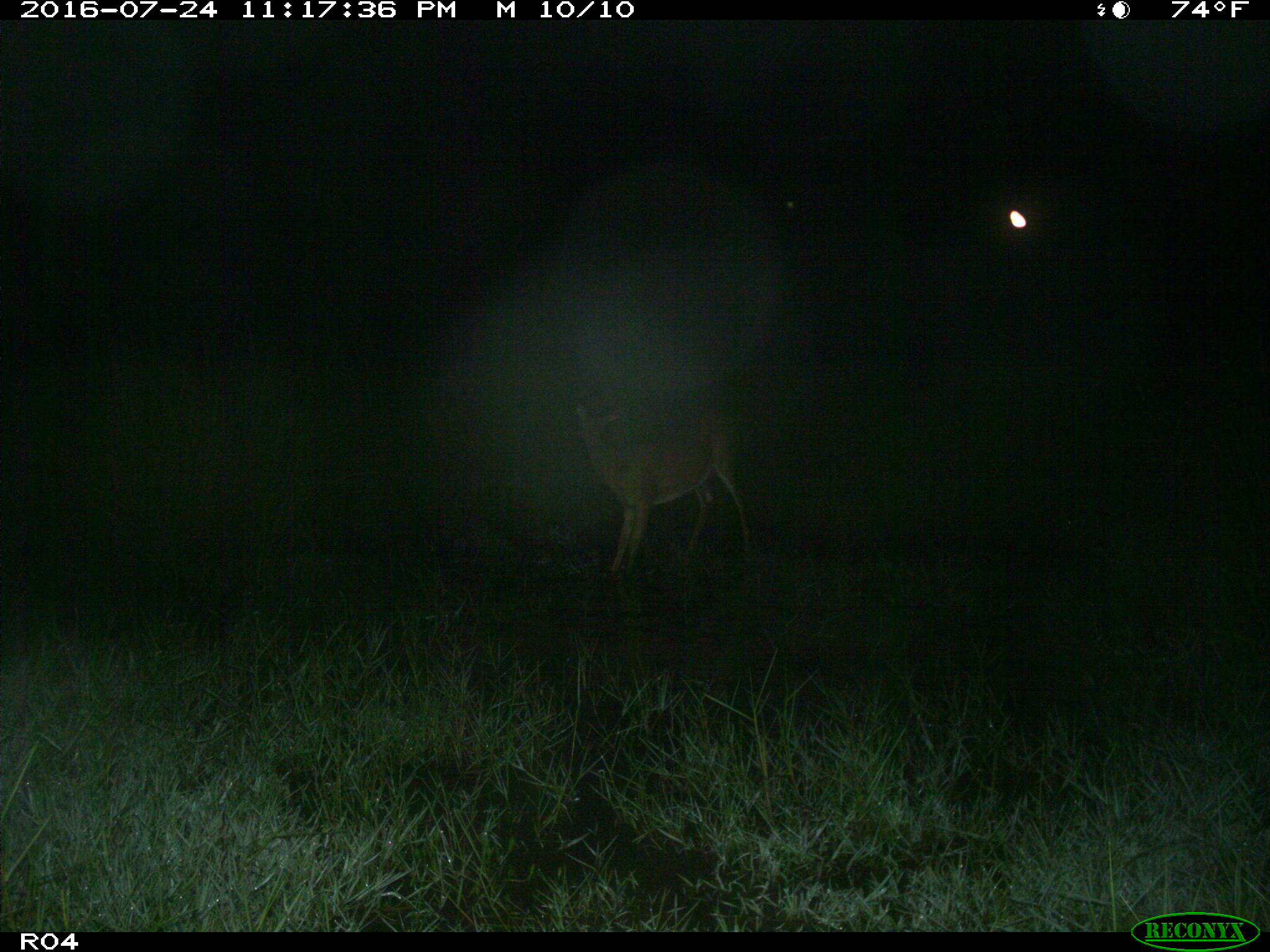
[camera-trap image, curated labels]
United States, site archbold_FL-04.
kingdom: Animalia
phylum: Chordata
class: Mammalia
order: Artiodactyla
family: Cervidae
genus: Odocoileus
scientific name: Odocoileus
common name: deer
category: unidentified deer